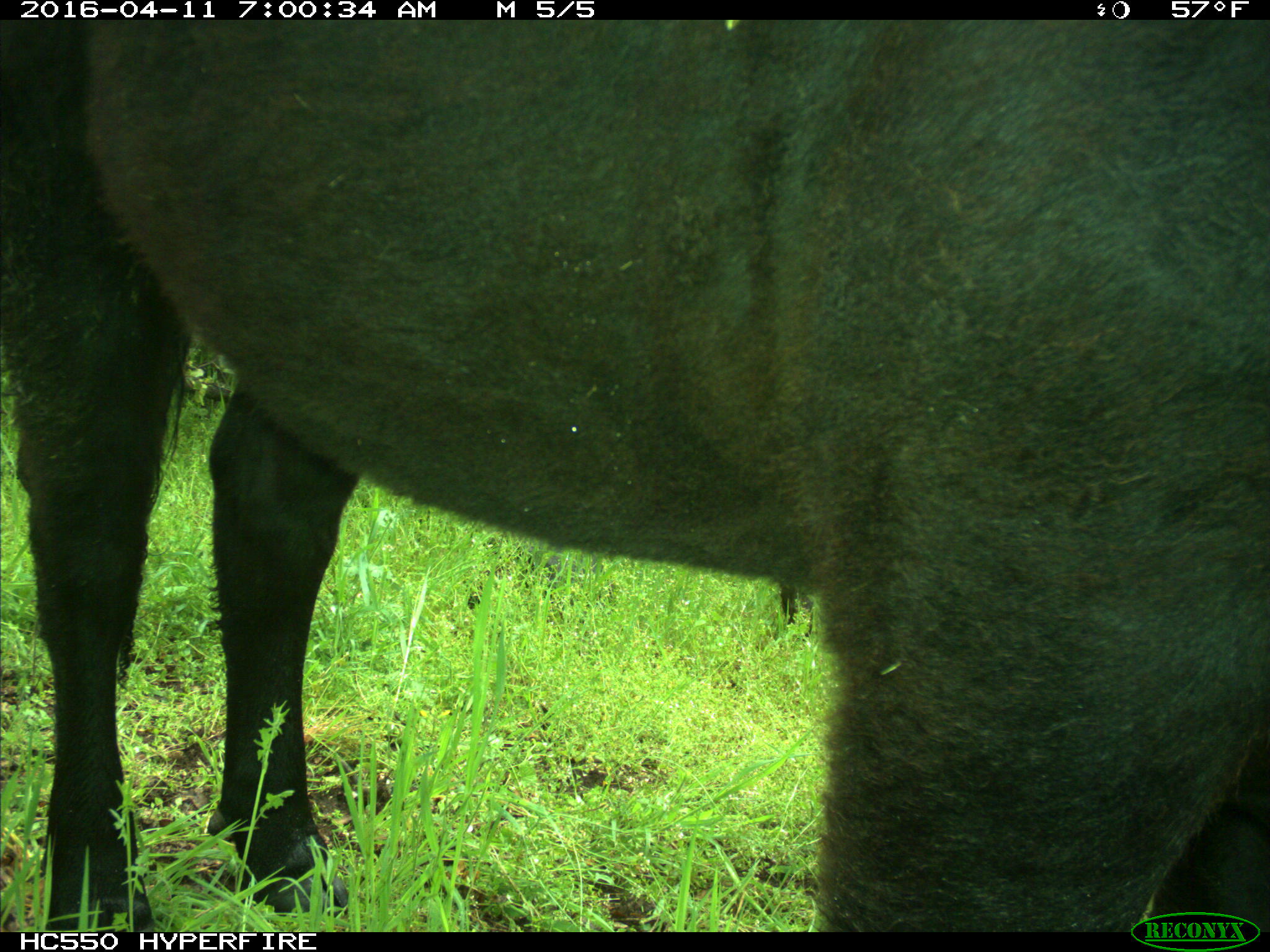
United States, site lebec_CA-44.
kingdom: Animalia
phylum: Chordata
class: Mammalia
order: Artiodactyla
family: Bovidae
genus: Bos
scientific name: Bos taurus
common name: domestic cow